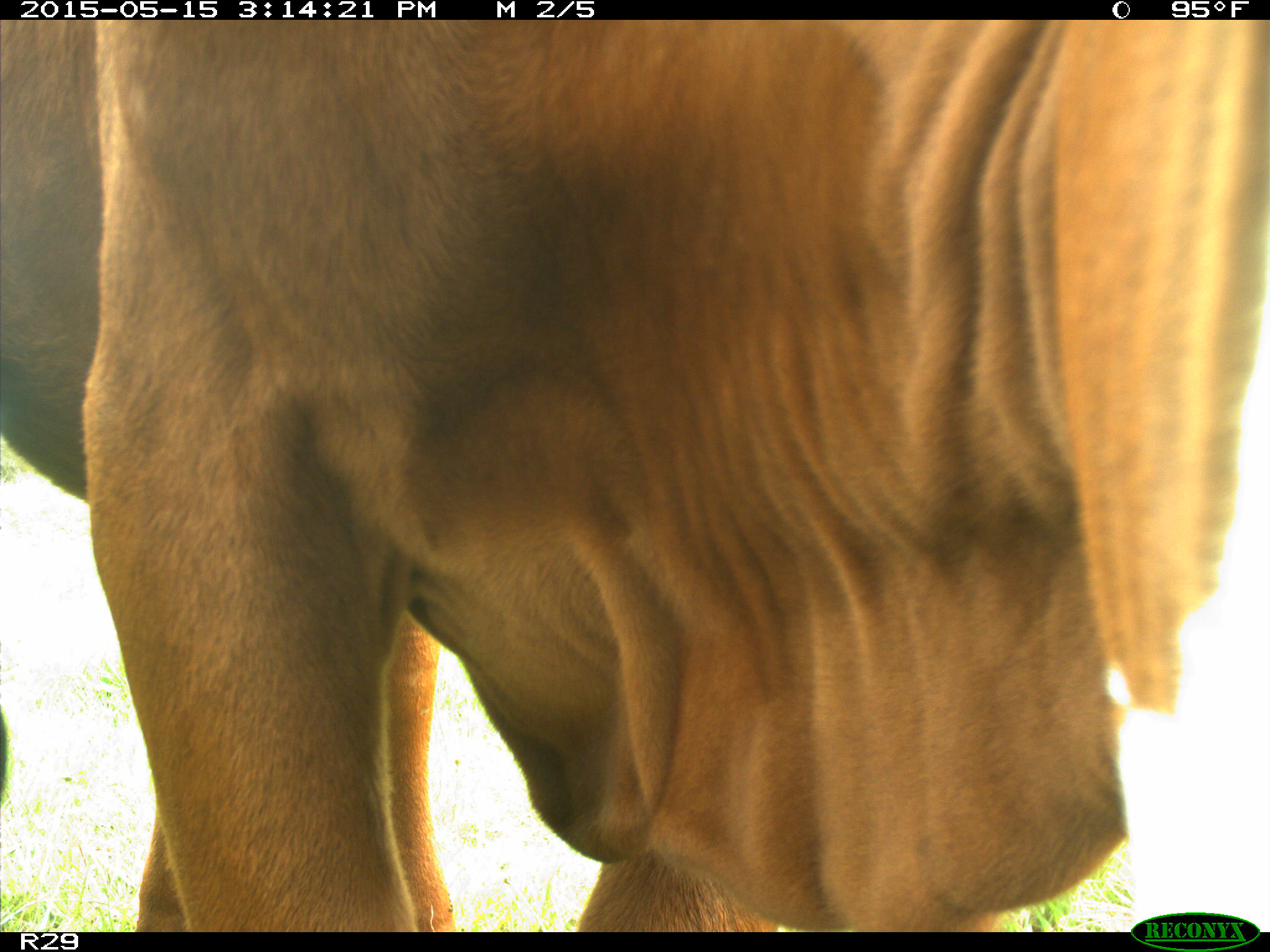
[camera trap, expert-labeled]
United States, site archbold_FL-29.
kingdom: Animalia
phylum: Chordata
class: Mammalia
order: Artiodactyla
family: Bovidae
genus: Bos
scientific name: Bos taurus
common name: domestic cow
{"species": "Bos taurus (domestic cow)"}